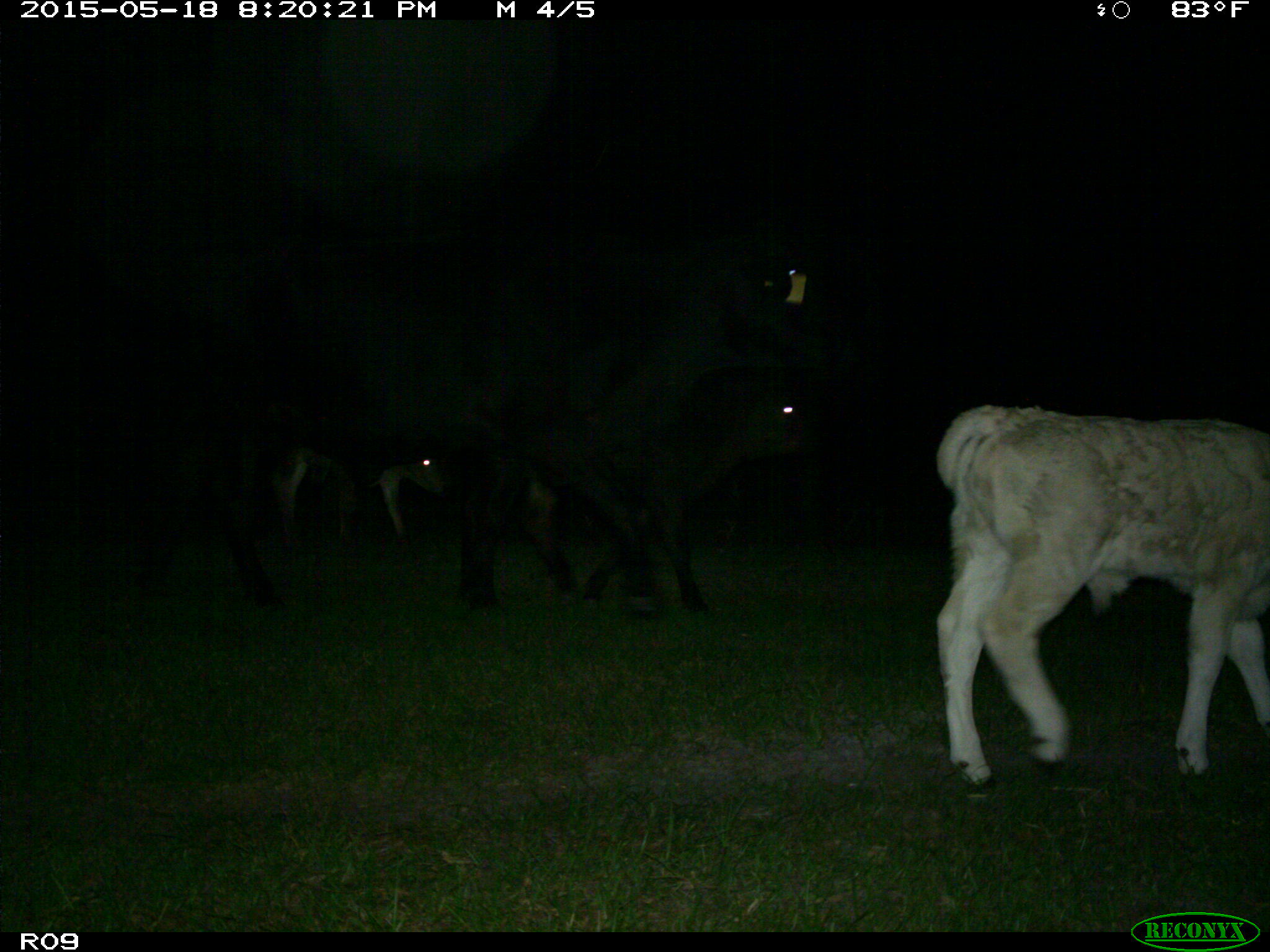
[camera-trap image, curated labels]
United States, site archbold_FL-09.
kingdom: Animalia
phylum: Chordata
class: Mammalia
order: Artiodactyla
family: Bovidae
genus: Bos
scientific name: Bos taurus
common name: domestic cow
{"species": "Bos taurus (domestic cow)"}